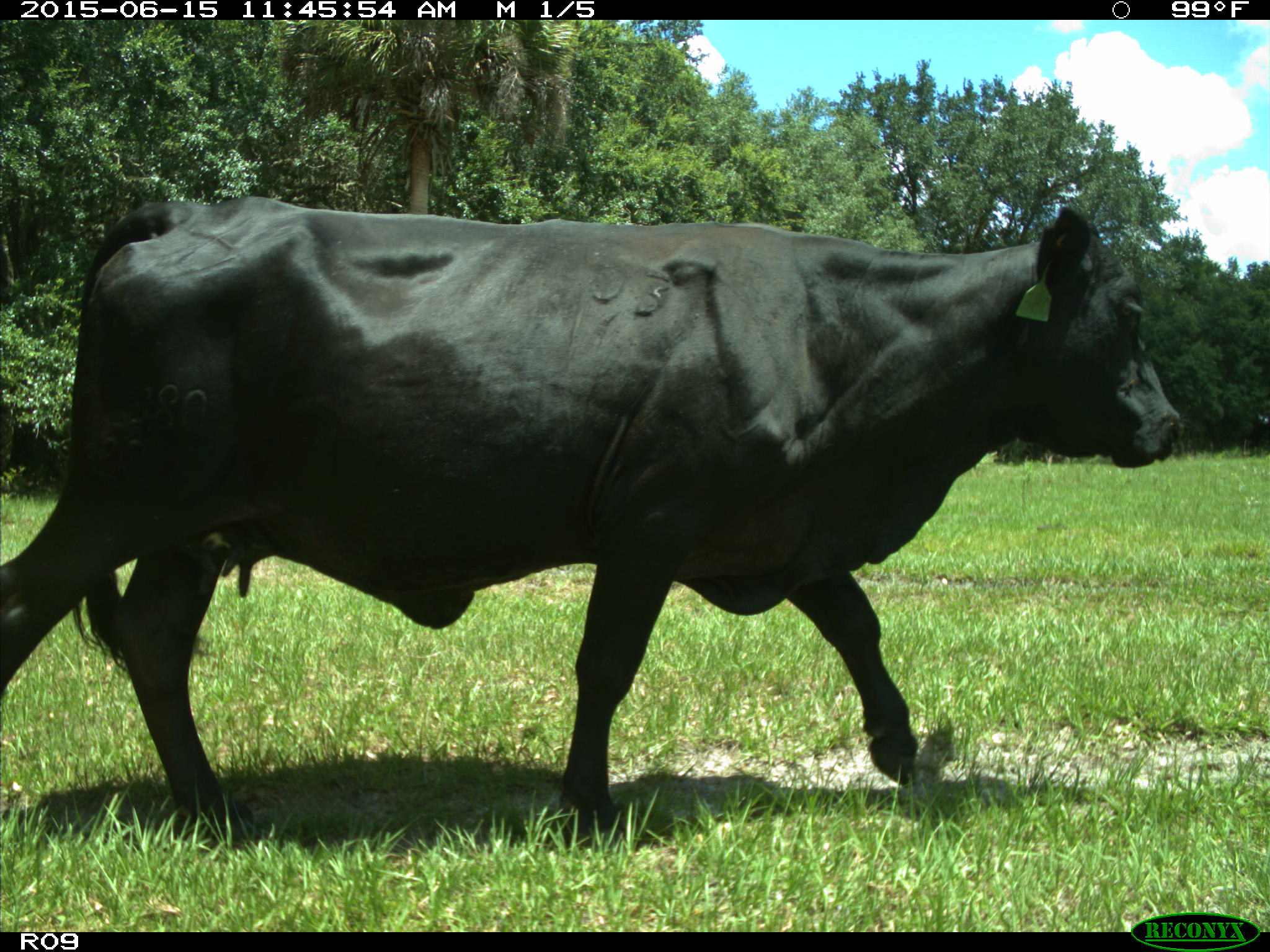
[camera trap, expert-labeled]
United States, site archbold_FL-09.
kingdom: Animalia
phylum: Chordata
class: Mammalia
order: Artiodactyla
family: Bovidae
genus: Bos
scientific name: Bos taurus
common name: domestic cow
Bos taurus (domestic cow).